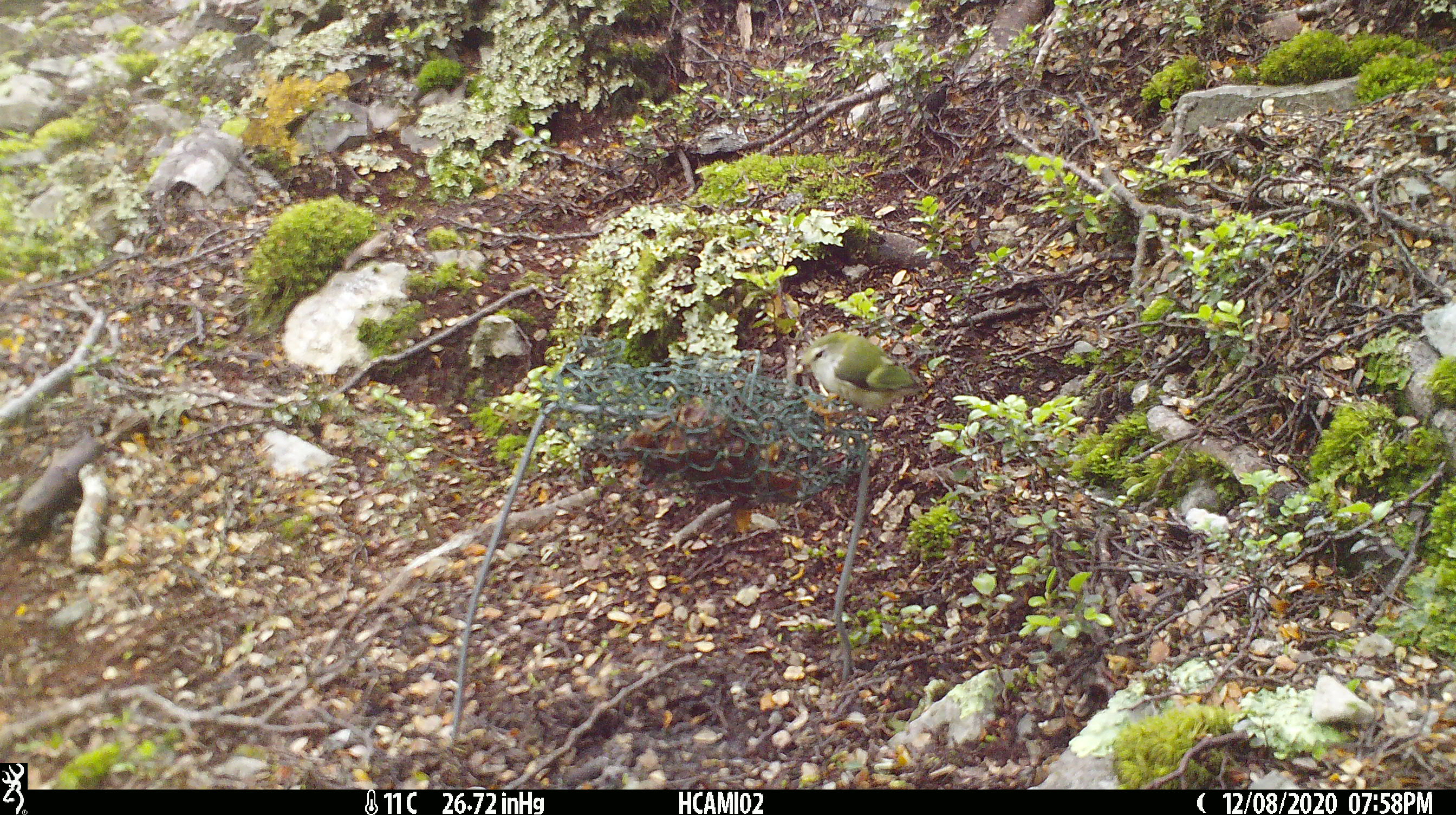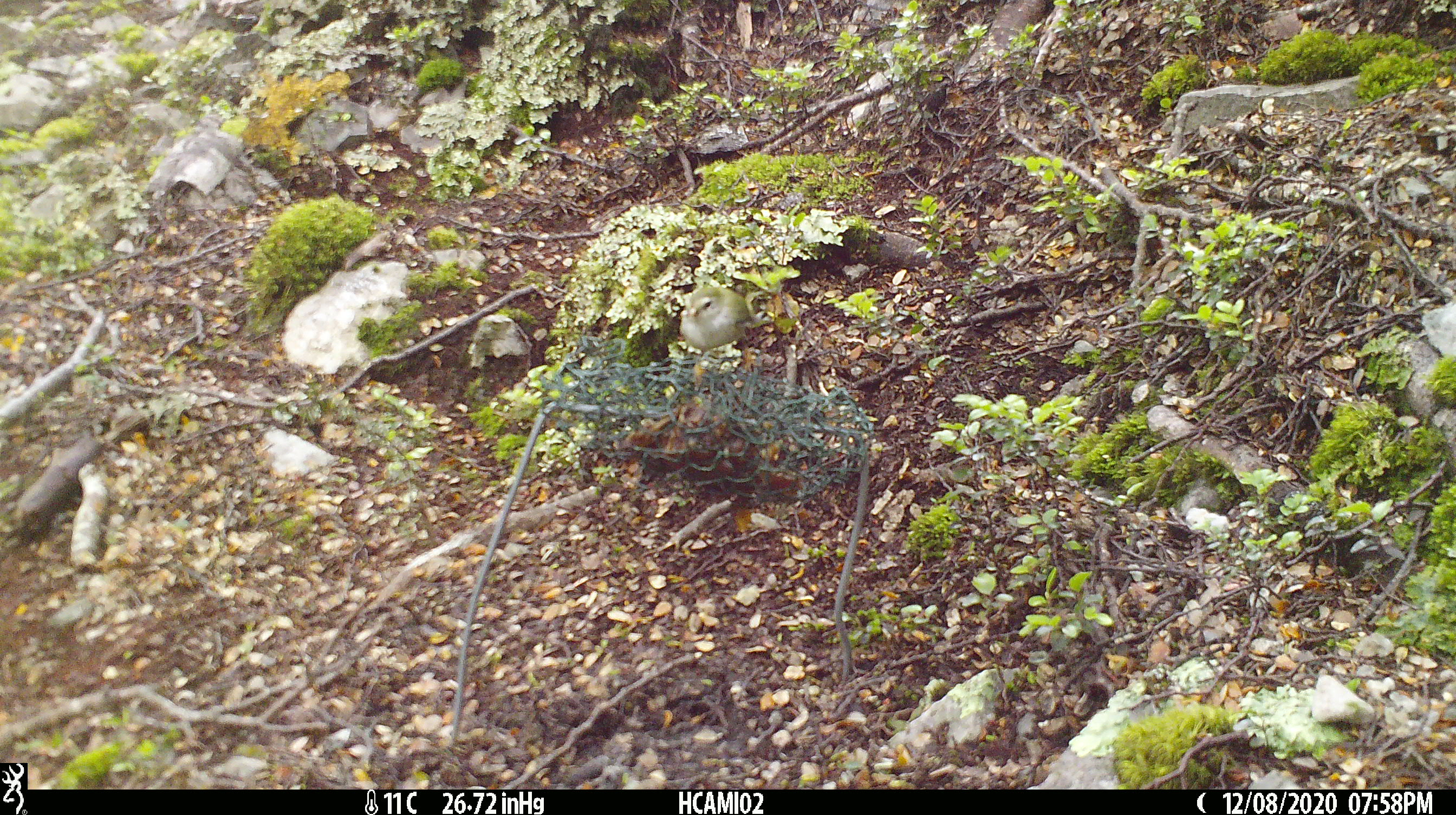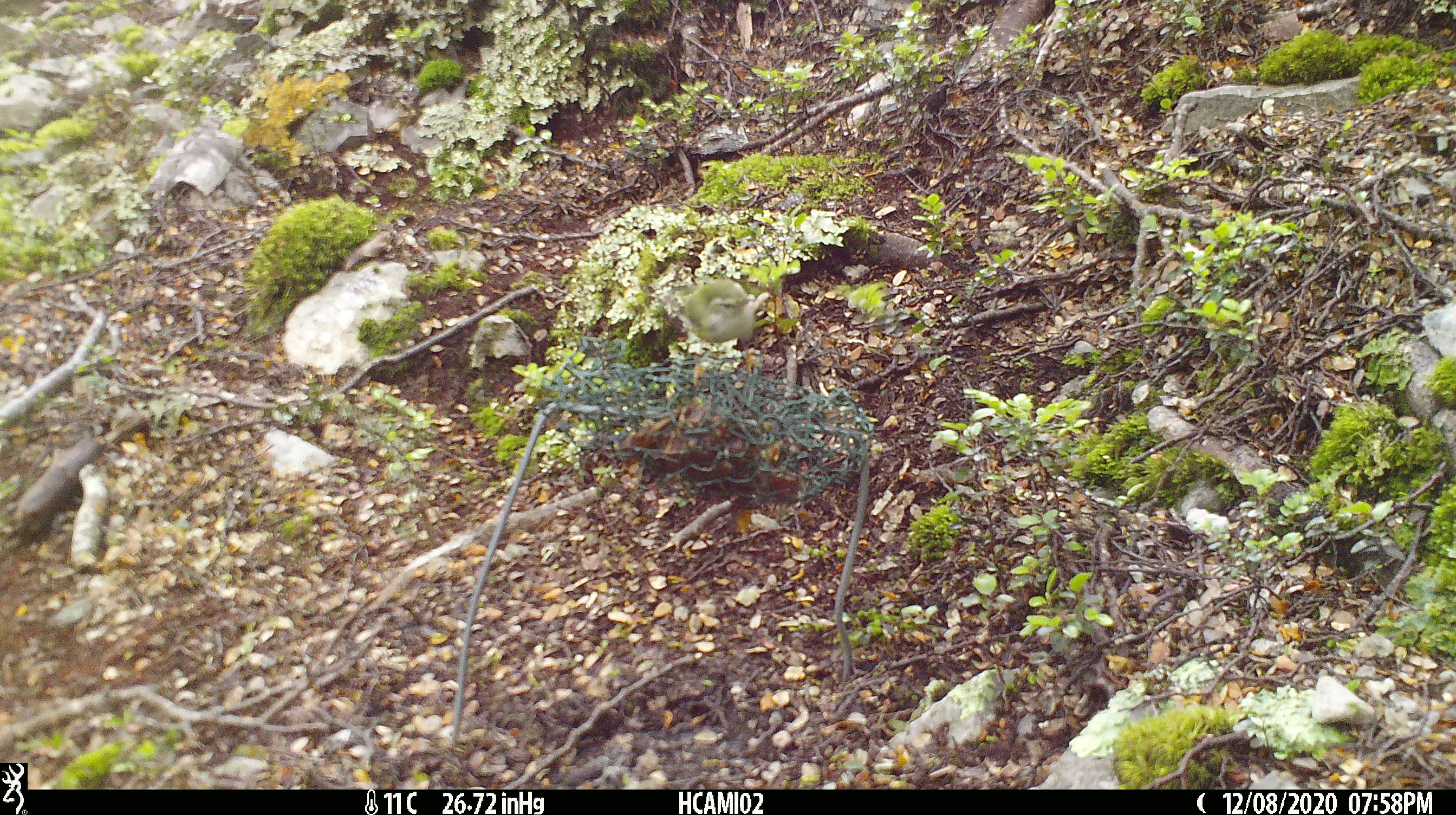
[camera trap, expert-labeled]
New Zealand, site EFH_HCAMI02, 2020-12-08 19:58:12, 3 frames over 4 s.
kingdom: Animalia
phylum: Chordata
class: Aves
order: Passeriformes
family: Acanthisittidae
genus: Acanthisitta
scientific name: Acanthisitta chloris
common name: rifleman